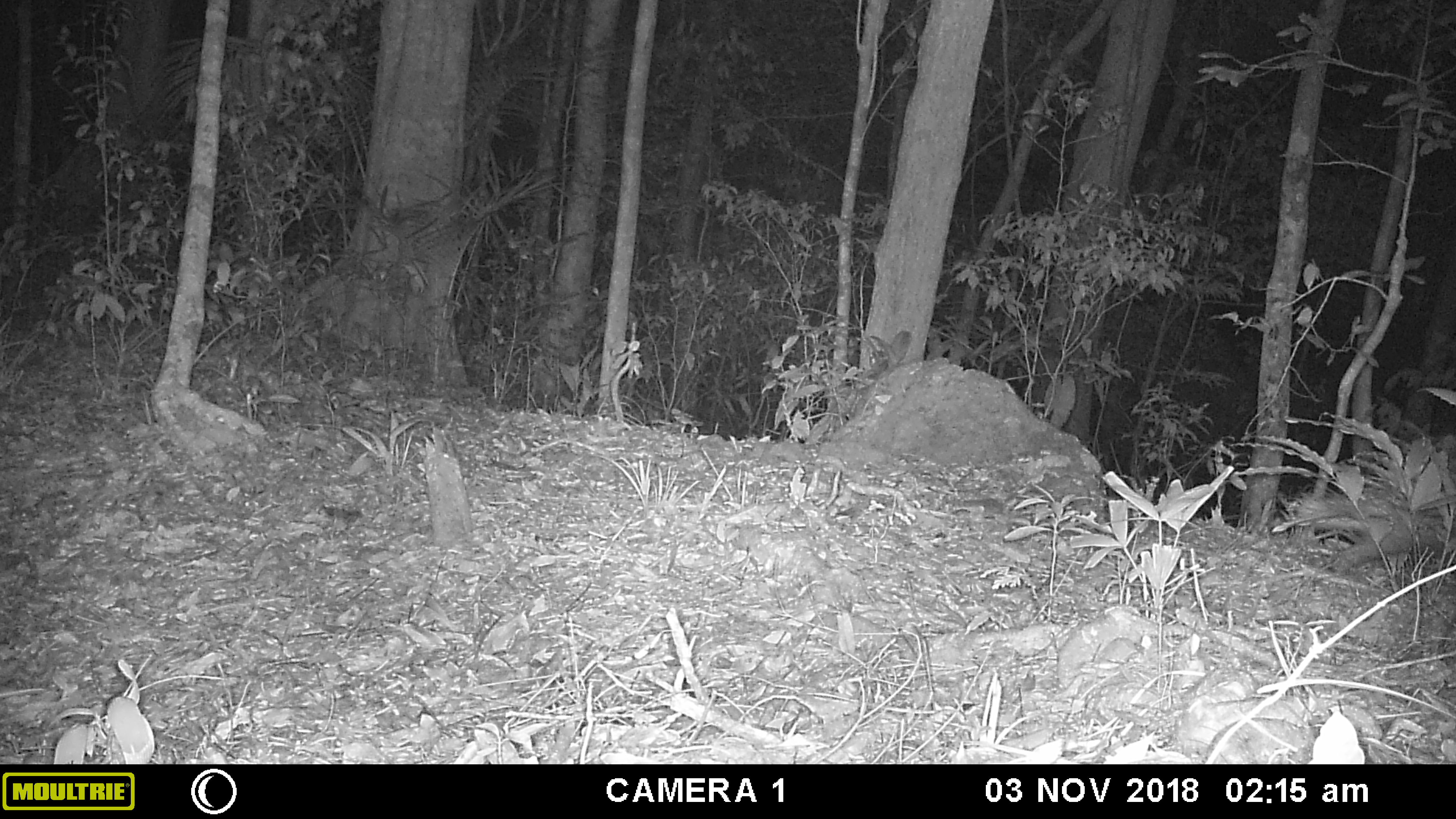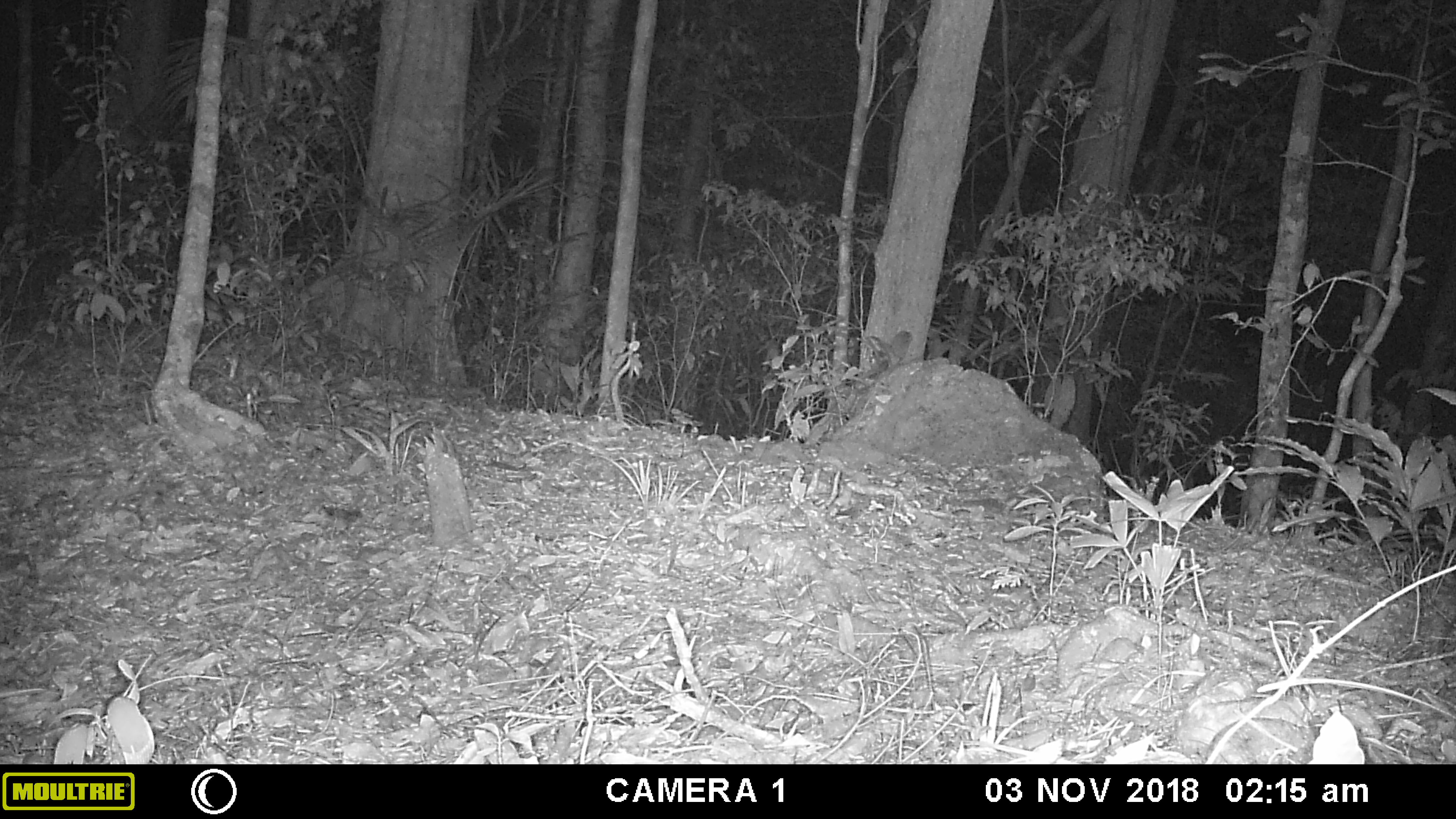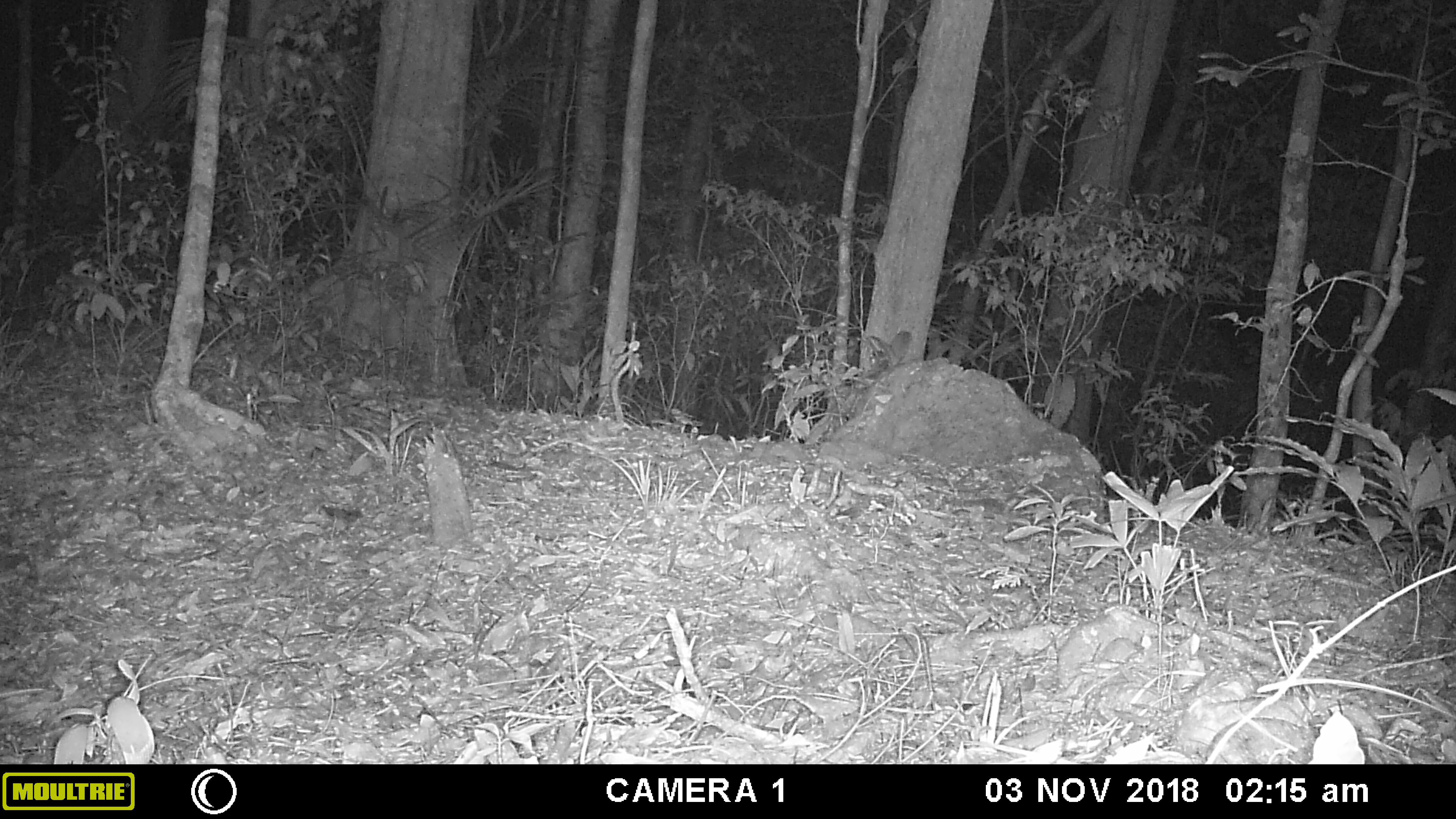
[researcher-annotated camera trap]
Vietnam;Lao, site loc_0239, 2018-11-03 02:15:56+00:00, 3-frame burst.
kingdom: Animalia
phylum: Chordata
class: Mammalia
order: Rodentia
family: Hystricidae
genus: Hystrix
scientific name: Hystrix brachyura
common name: malayan porcupine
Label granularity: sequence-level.